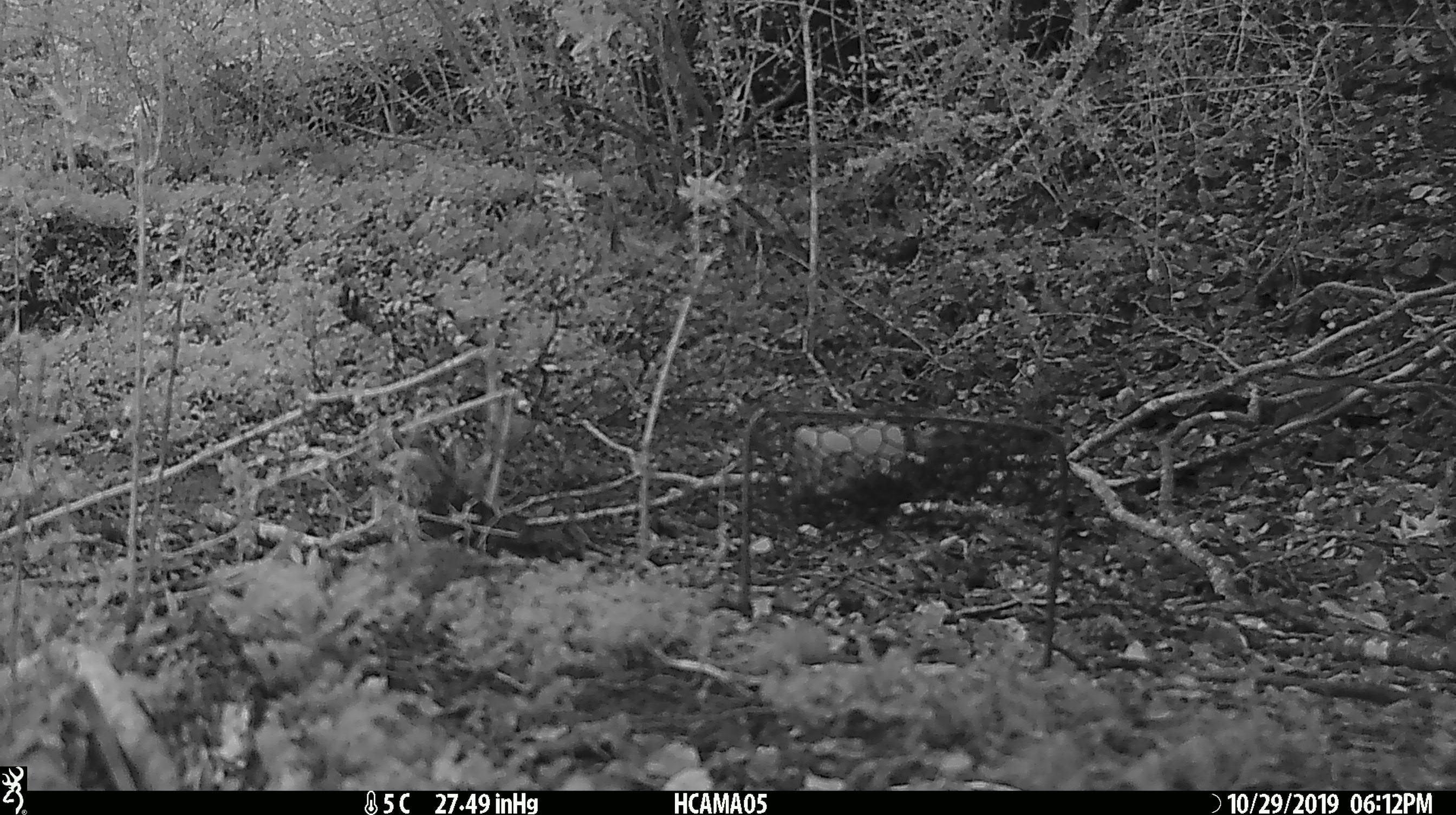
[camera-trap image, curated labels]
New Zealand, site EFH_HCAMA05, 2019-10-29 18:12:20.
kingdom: Animalia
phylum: Chordata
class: Mammalia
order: Rodentia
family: Muridae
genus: Mus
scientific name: Mus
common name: mouse